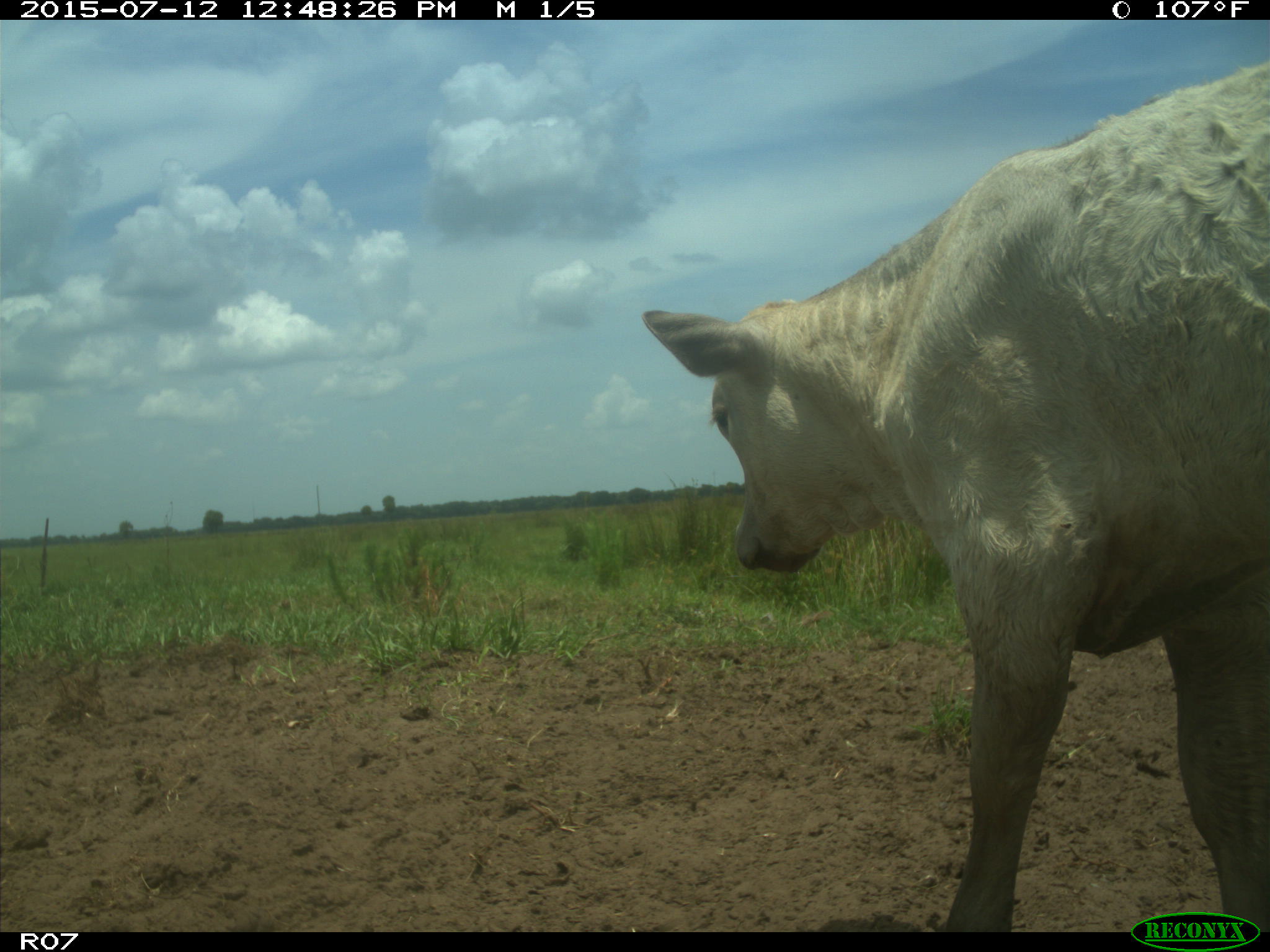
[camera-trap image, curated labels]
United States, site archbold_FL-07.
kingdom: Animalia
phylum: Chordata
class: Mammalia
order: Artiodactyla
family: Bovidae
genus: Bos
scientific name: Bos taurus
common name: domestic cow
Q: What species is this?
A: Bos taurus (domestic cow).